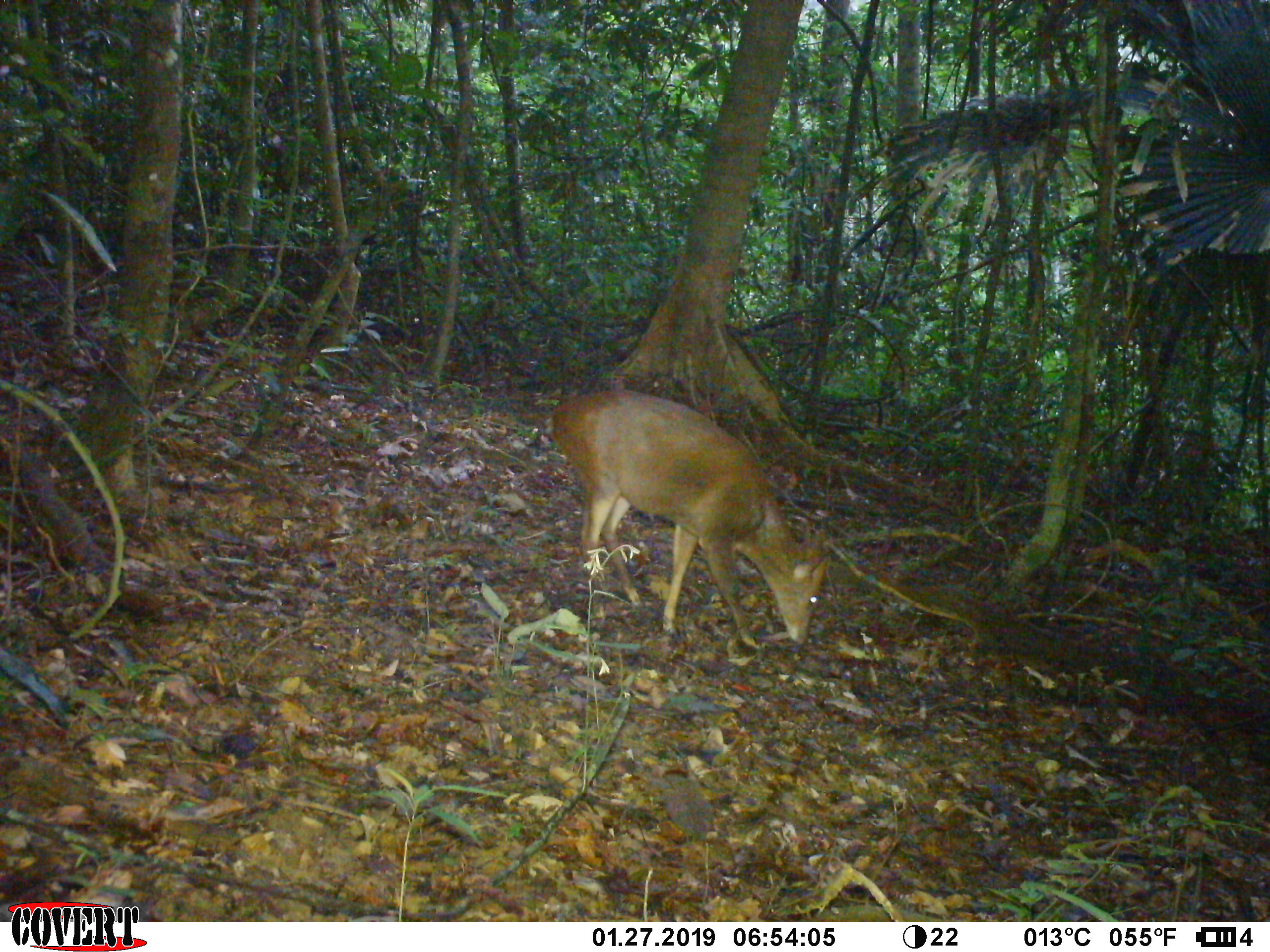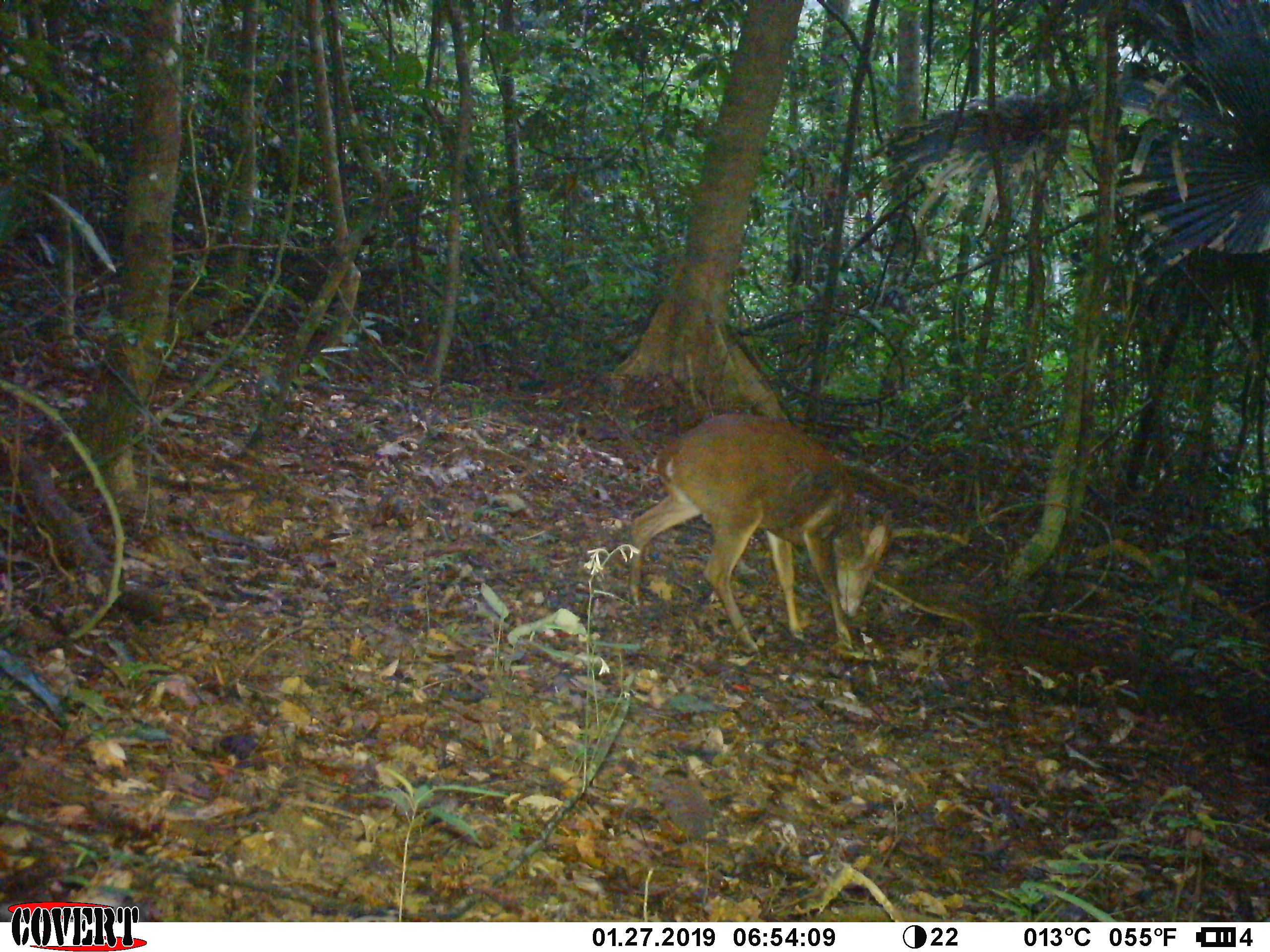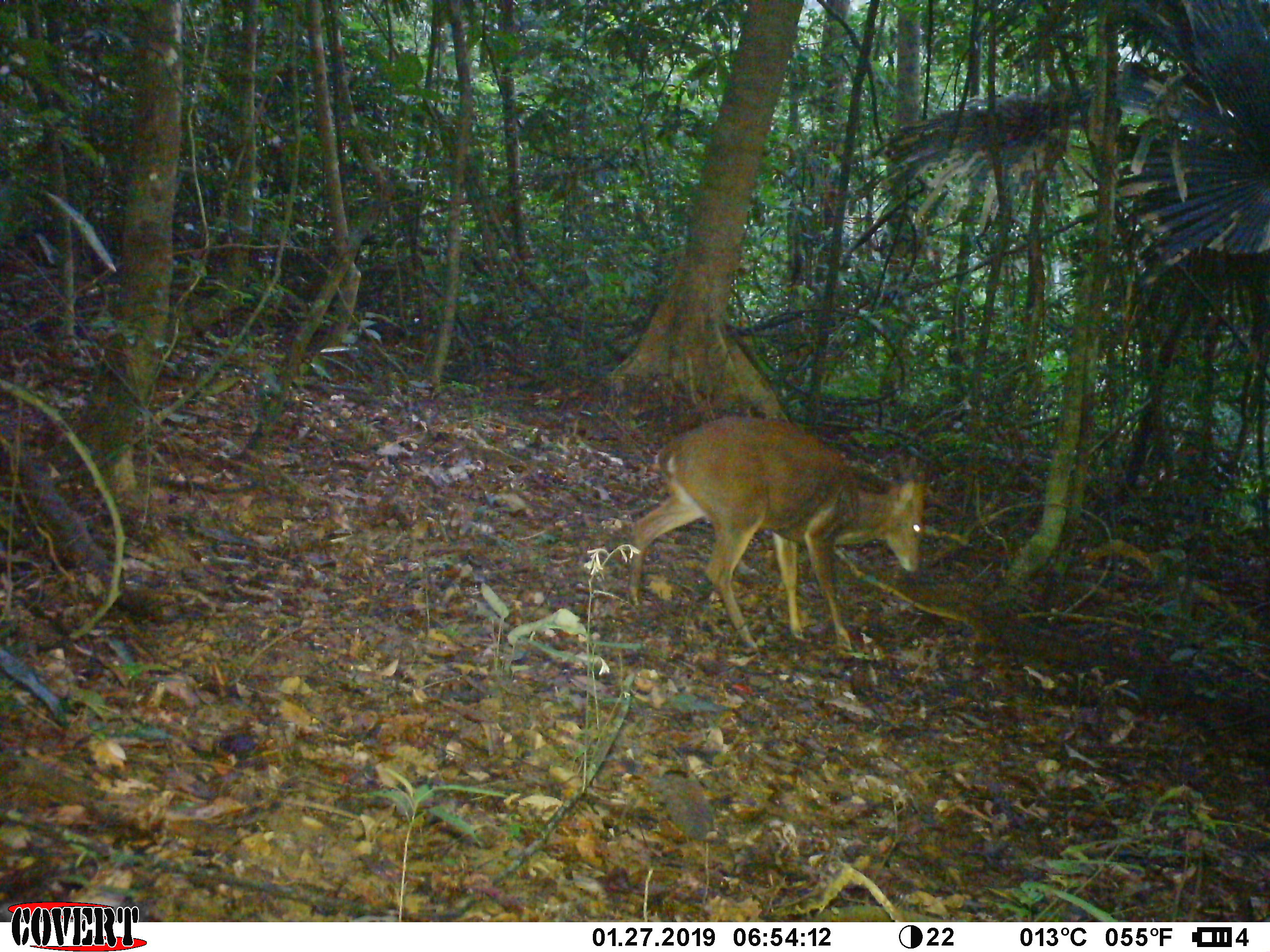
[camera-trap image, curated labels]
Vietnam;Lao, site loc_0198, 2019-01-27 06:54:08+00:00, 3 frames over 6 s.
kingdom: Animalia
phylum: Chordata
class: Mammalia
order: Artiodactyla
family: Cervidae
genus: Muntiacus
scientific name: Muntiacus vuquangensis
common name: large-antlered muntjac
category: large antlered muntjac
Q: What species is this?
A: Large antlered muntjac (large-antlered muntjac) (Muntiacus vuquangensis).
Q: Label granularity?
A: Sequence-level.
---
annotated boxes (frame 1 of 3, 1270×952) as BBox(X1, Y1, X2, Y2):
large antlered muntjac: BBox(545, 389, 830, 652)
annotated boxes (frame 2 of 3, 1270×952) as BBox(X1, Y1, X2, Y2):
large antlered muntjac: BBox(623, 413, 893, 661)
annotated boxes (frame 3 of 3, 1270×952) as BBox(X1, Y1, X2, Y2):
large antlered muntjac: BBox(627, 416, 926, 654)